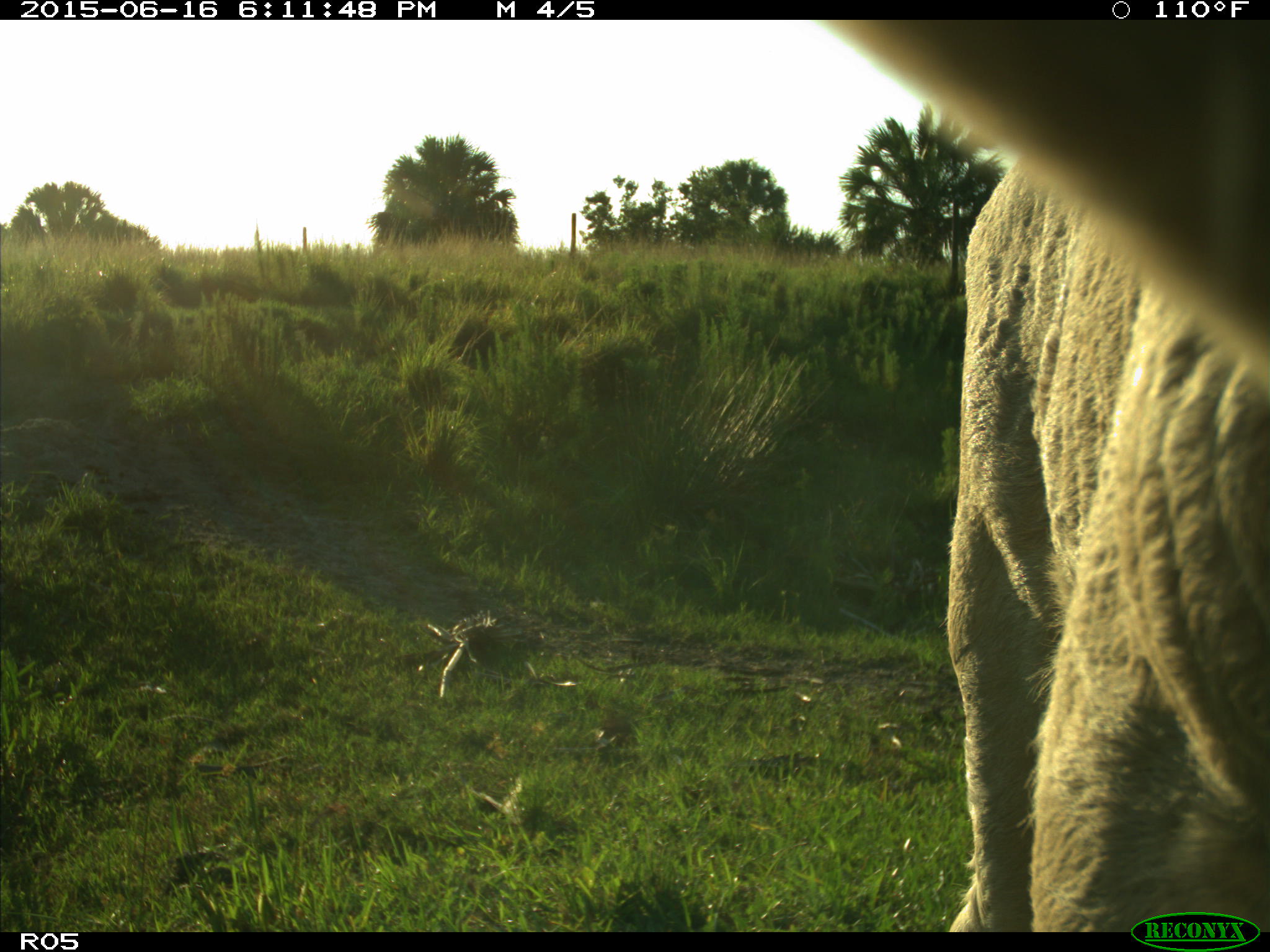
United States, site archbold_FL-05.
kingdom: Animalia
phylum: Chordata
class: Mammalia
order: Artiodactyla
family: Bovidae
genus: Bos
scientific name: Bos taurus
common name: domestic cow